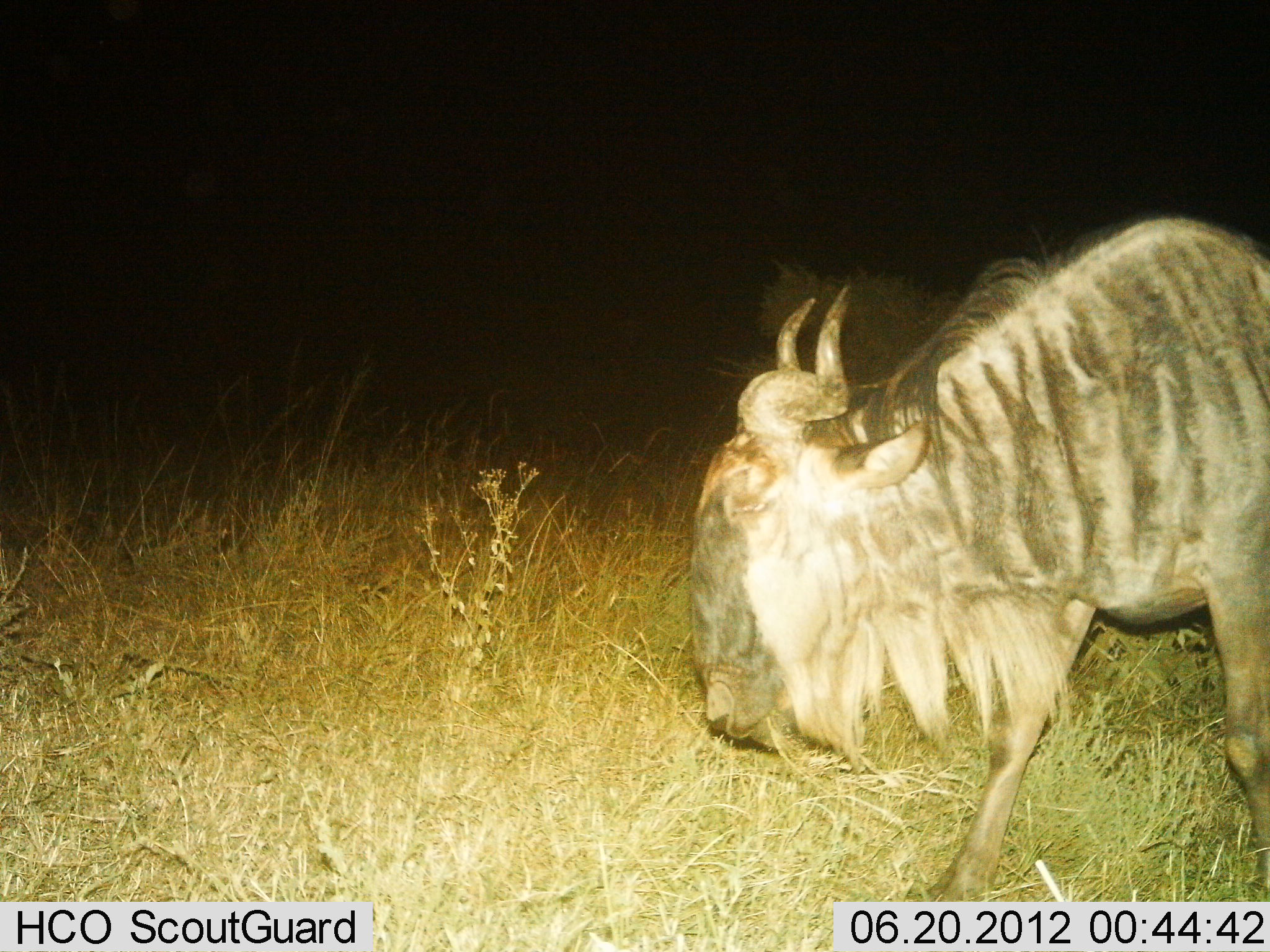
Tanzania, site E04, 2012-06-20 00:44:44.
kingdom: Animalia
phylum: Chordata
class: Mammalia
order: Artiodactyla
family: Bovidae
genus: Connochaetes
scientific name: Connochaetes taurinus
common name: blue wildebeest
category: wildebeest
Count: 1.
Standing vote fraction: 30%.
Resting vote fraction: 0%.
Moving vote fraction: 70%.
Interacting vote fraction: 0%.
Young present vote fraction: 0%.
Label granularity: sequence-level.